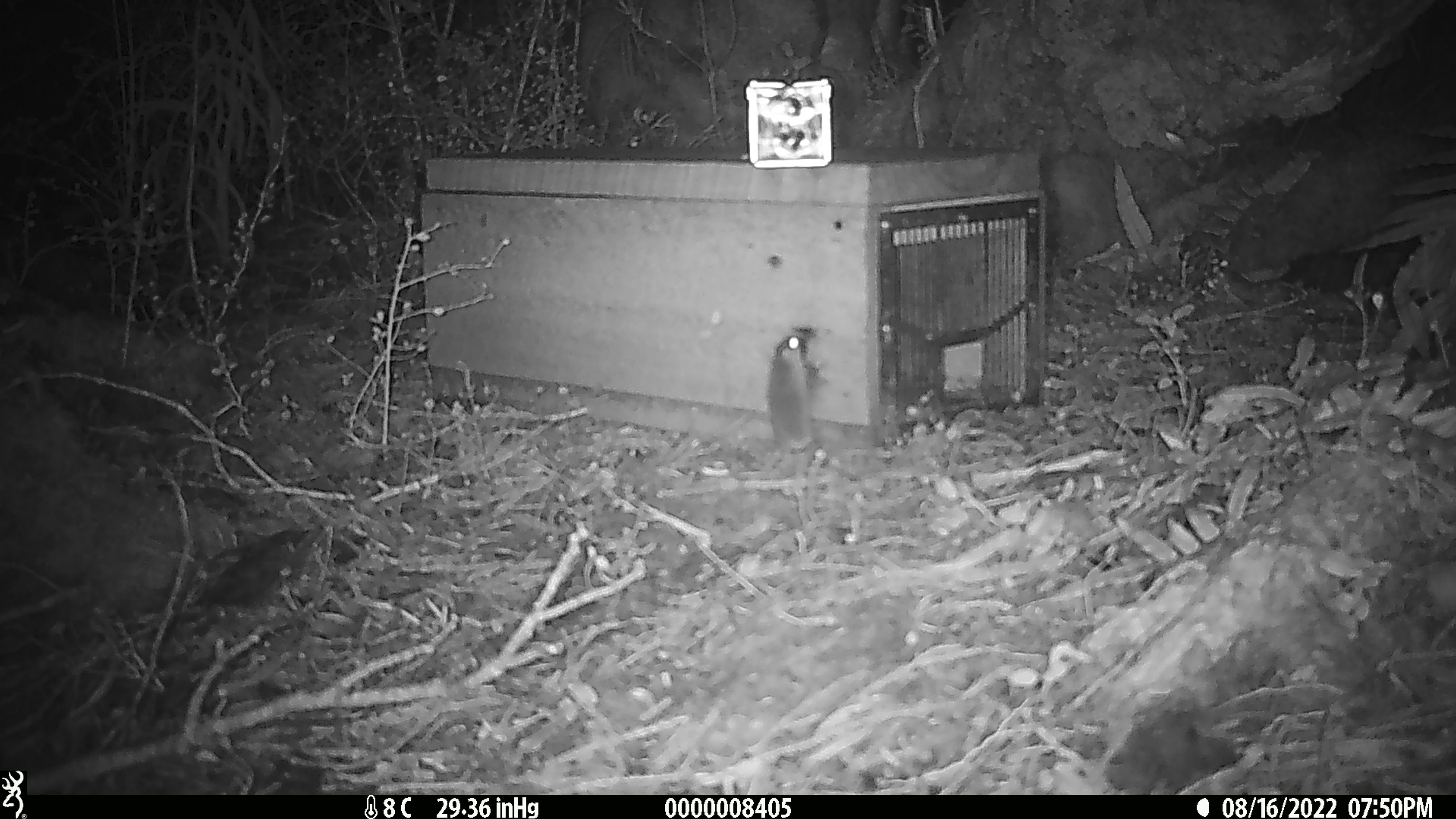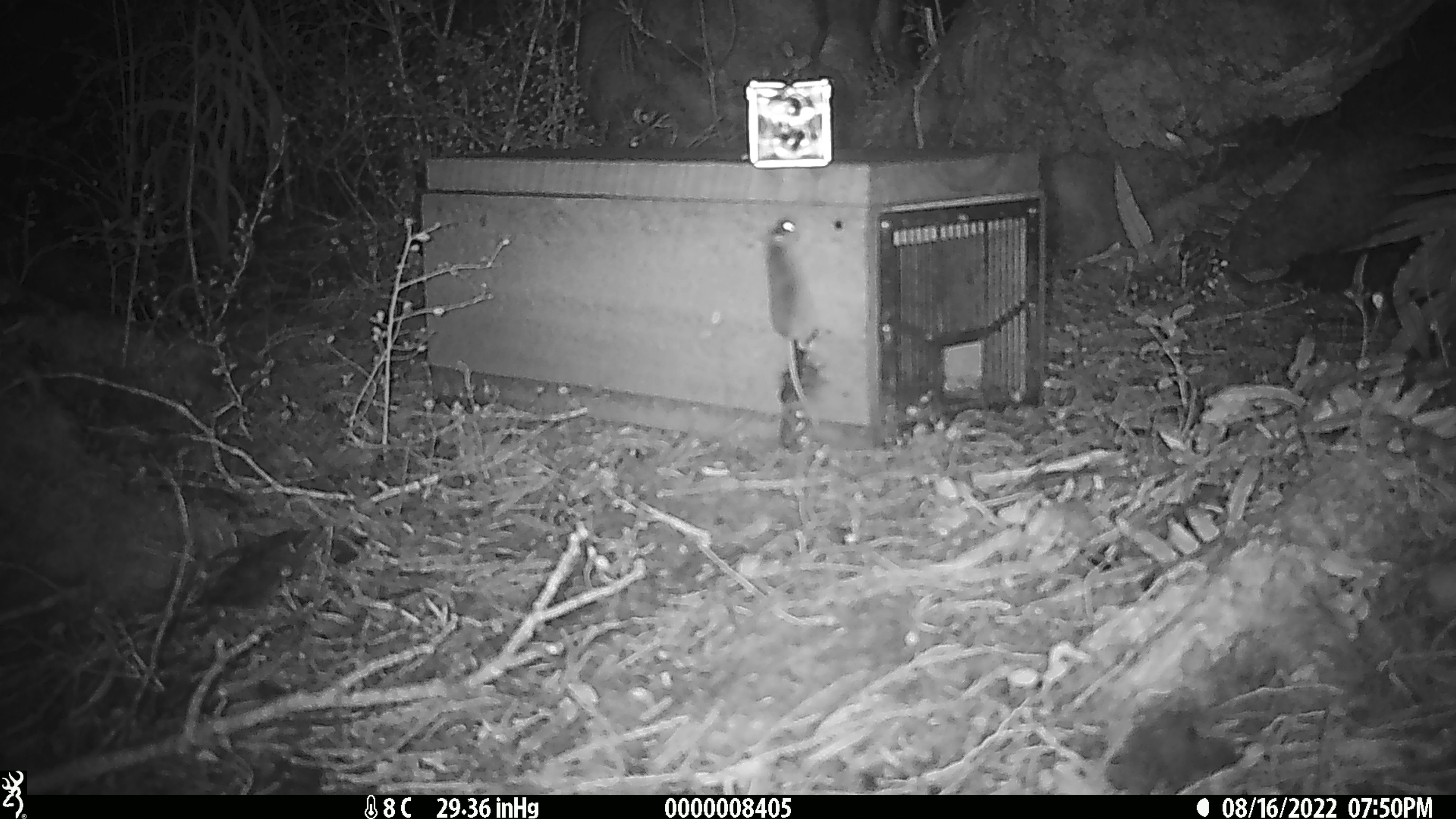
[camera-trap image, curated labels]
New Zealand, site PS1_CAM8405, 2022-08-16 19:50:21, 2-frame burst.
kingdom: Animalia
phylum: Chordata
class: Mammalia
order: Rodentia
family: Muridae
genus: Mus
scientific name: Mus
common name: mouse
Mouse (Mus).